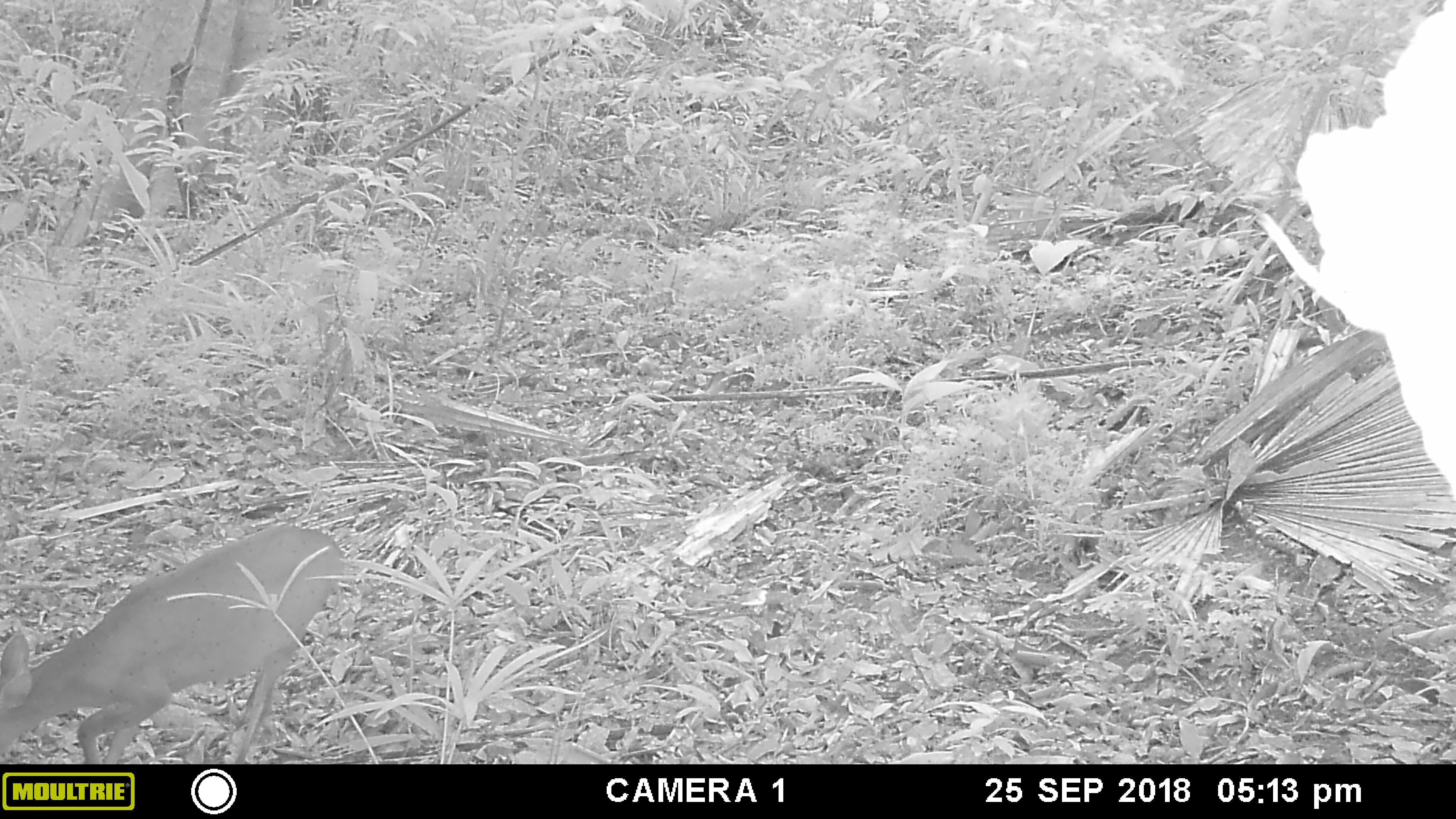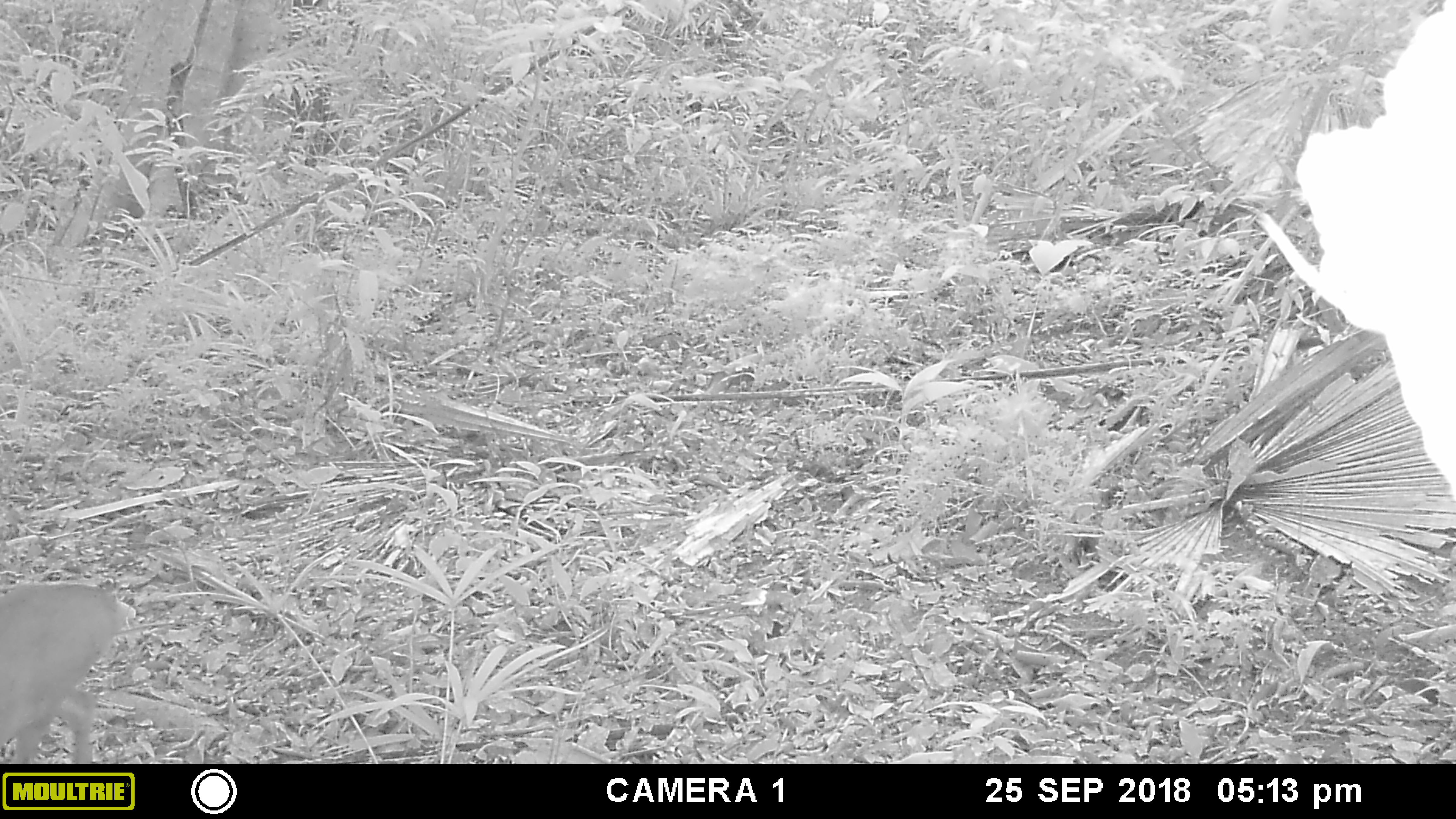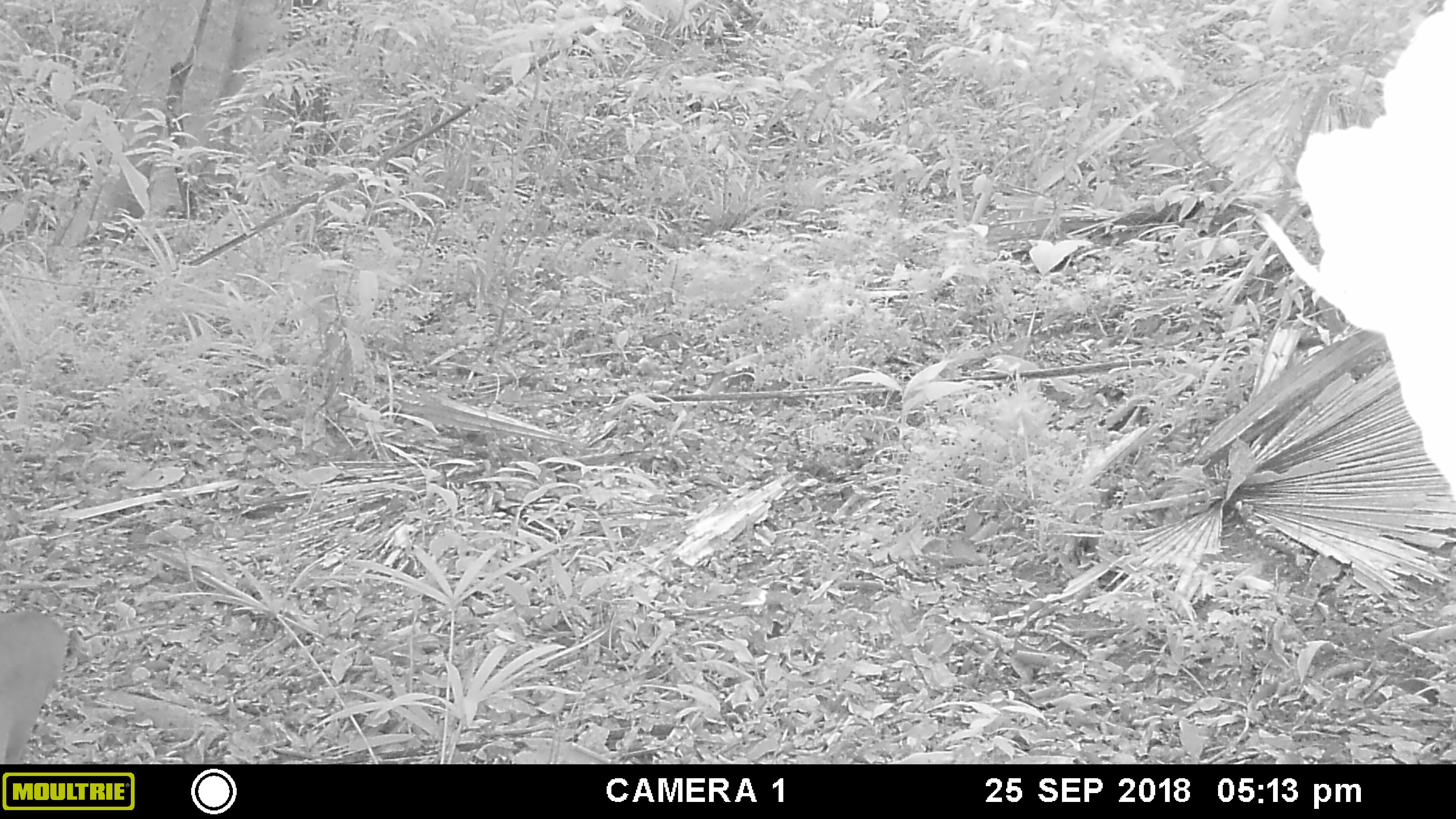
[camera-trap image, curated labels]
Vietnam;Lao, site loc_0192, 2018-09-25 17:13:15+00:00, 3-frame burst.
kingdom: Animalia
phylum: Chordata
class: Mammalia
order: Artiodactyla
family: Cervidae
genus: Muntiacus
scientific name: Muntiacus vuquangensis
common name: large-antlered muntjac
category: large antlered muntjac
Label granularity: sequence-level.